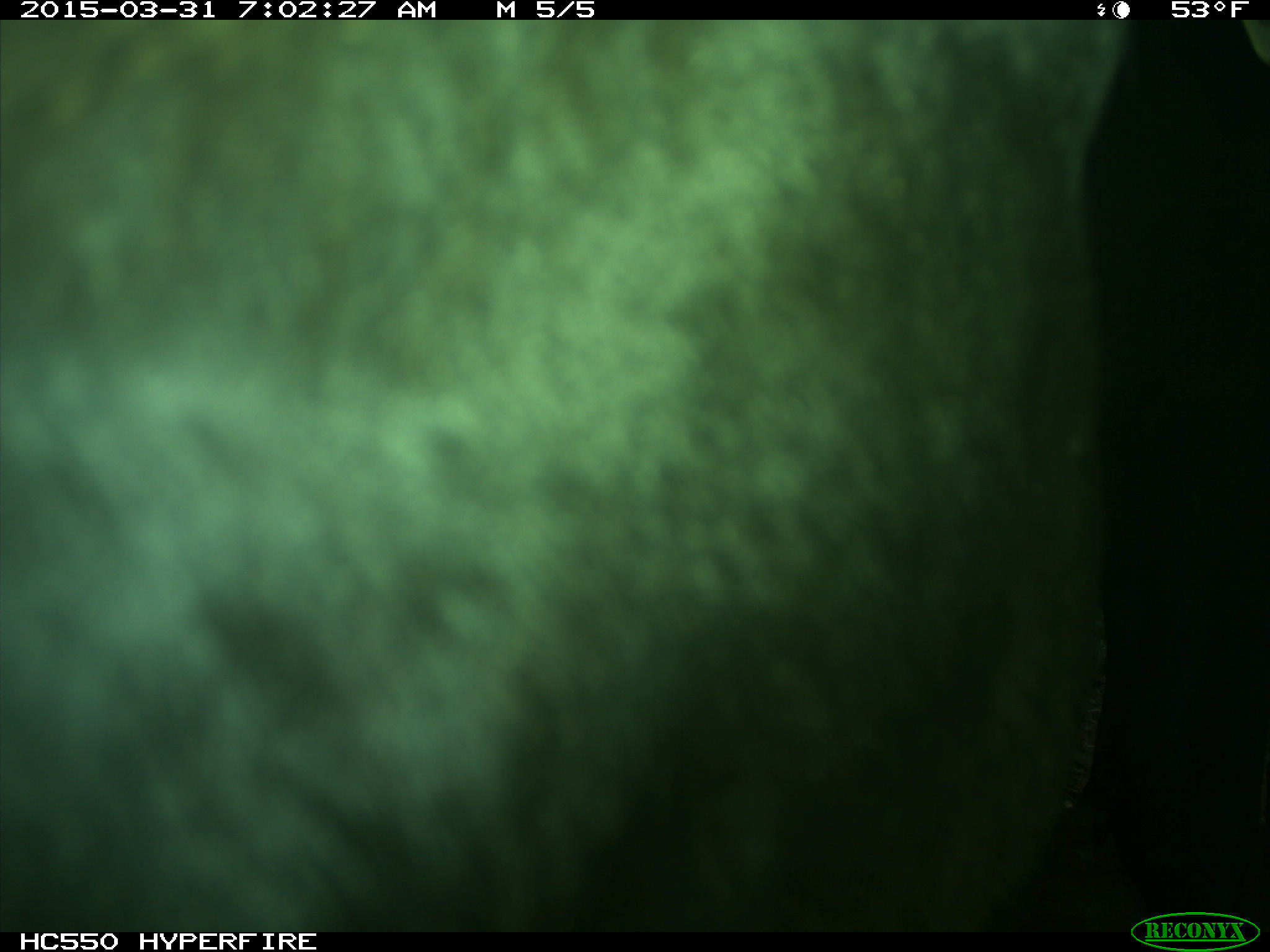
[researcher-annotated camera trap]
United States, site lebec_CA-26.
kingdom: Animalia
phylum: Chordata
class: Mammalia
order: Artiodactyla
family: Bovidae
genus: Bos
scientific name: Bos taurus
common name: domestic cow